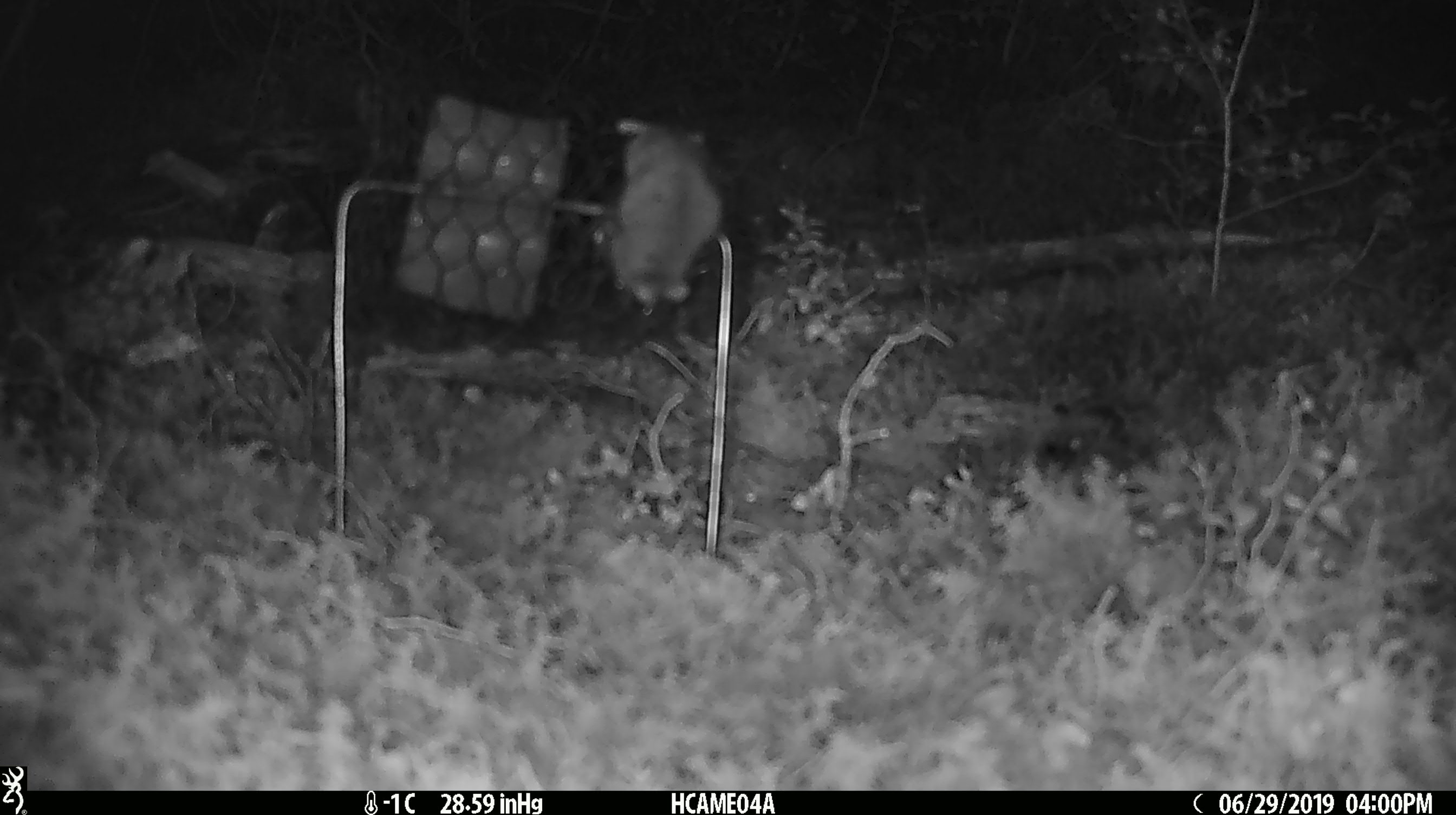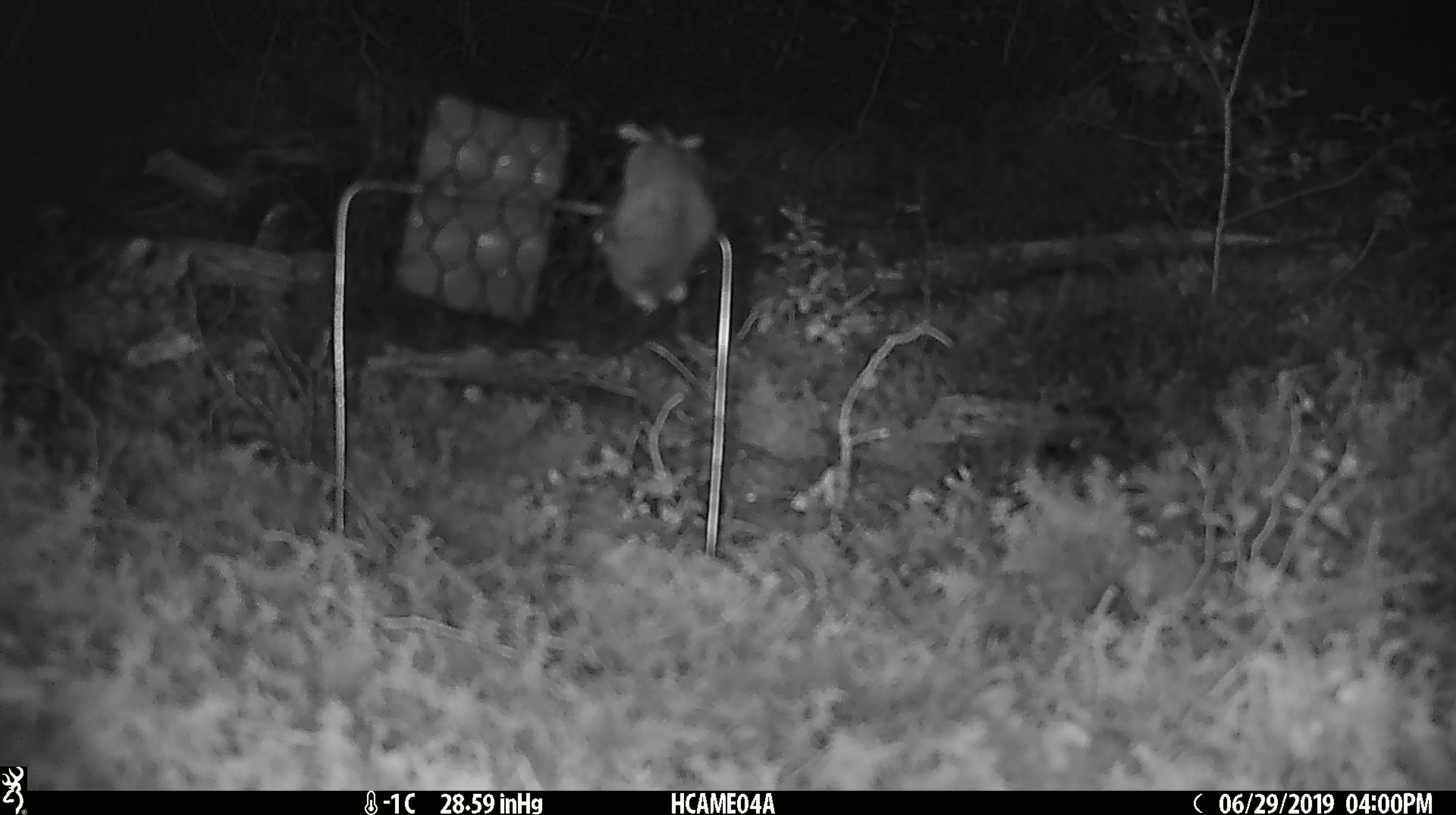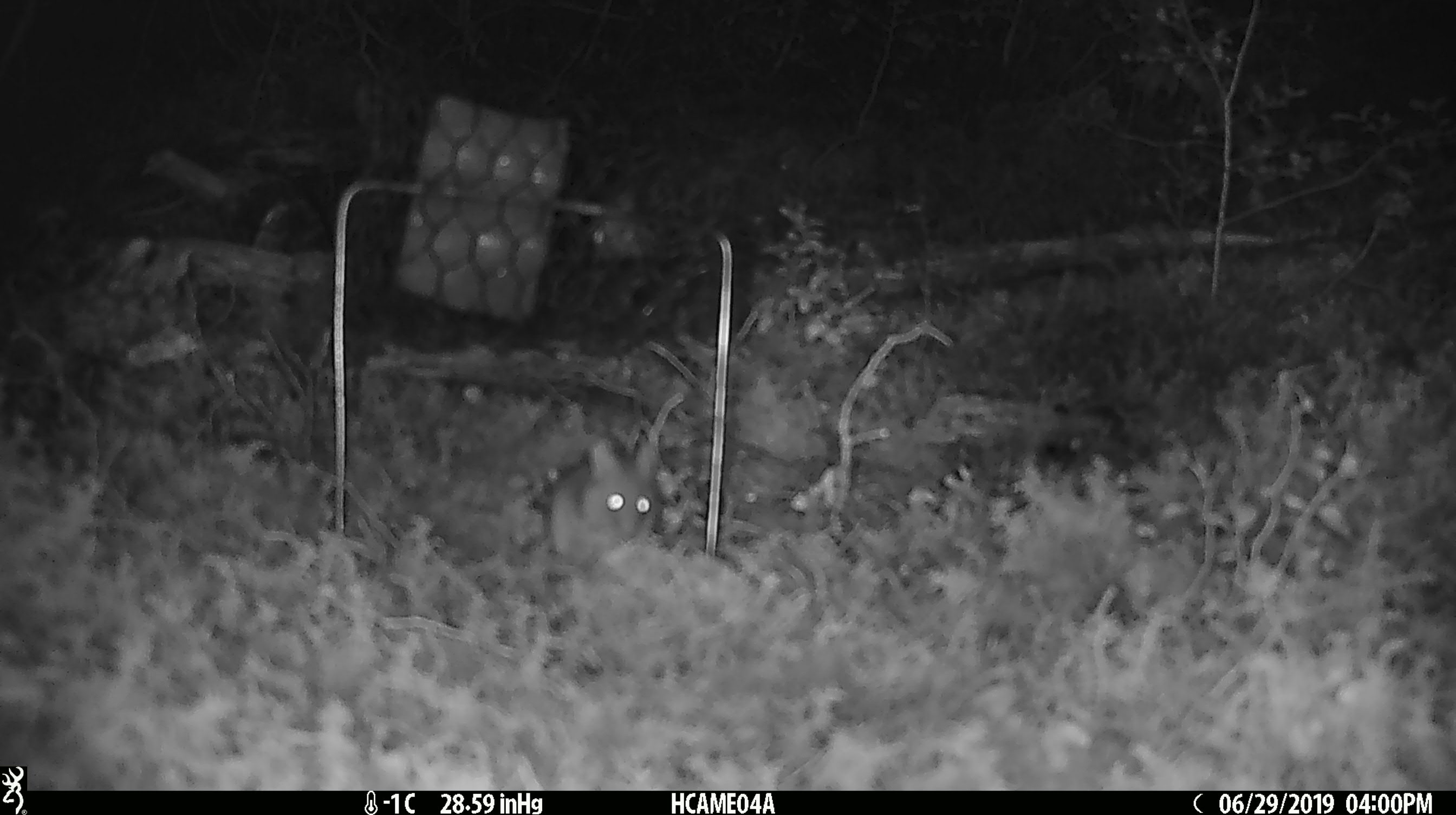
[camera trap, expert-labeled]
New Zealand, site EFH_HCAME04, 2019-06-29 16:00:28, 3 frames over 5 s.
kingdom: Animalia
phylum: Chordata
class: Mammalia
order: Rodentia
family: Muridae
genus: Mus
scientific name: Mus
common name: mouse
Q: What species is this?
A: Mouse (Mus).